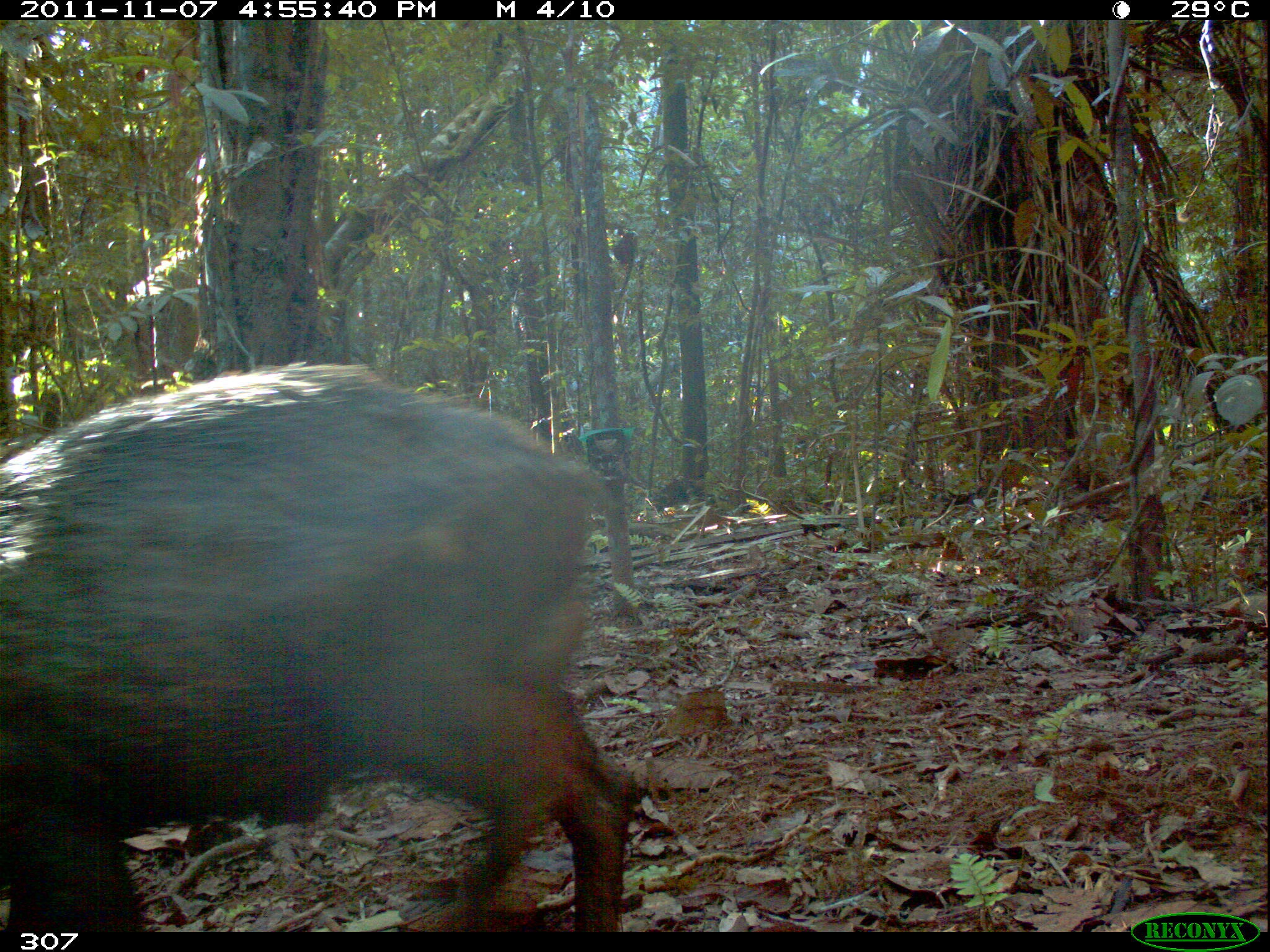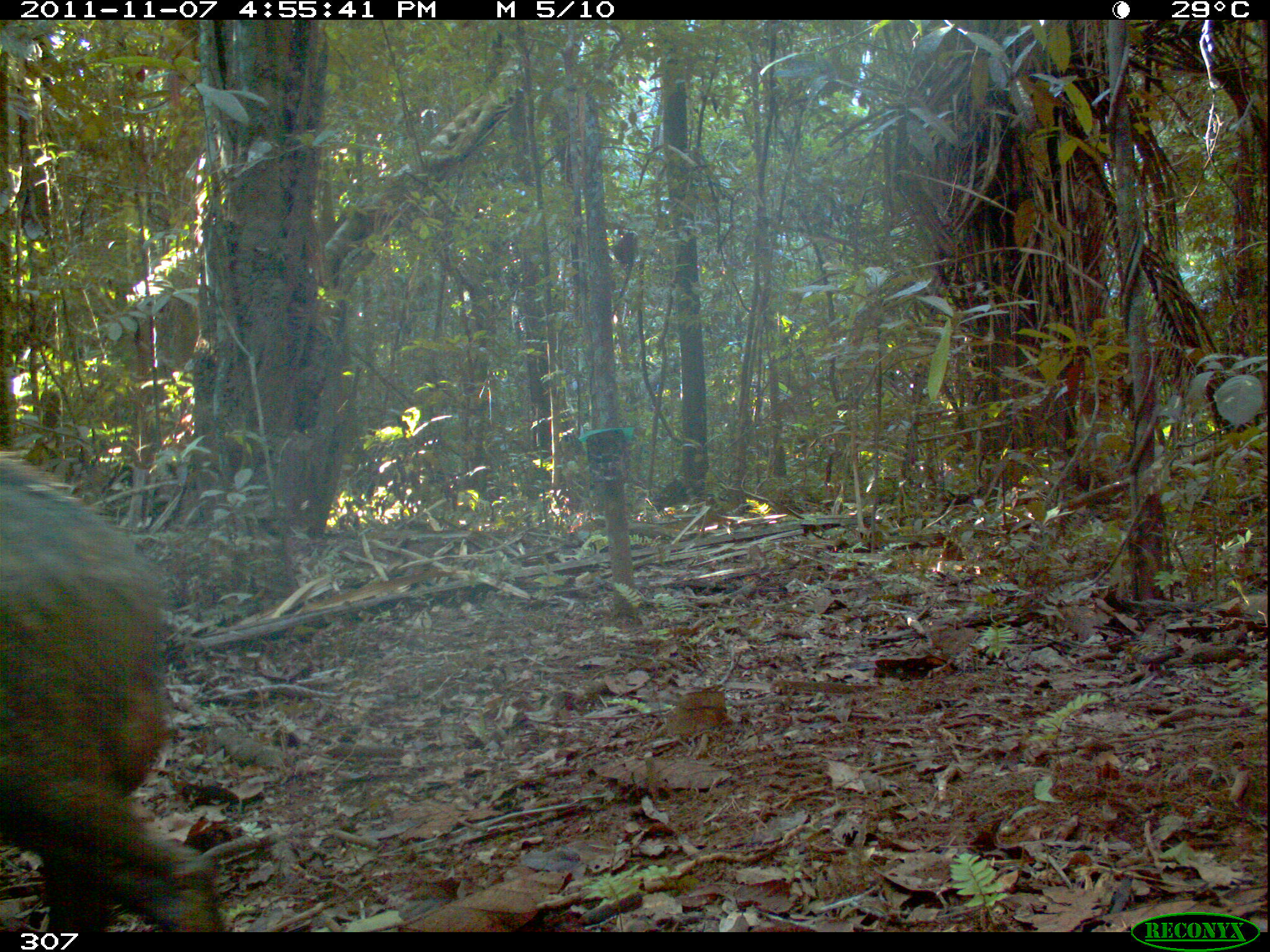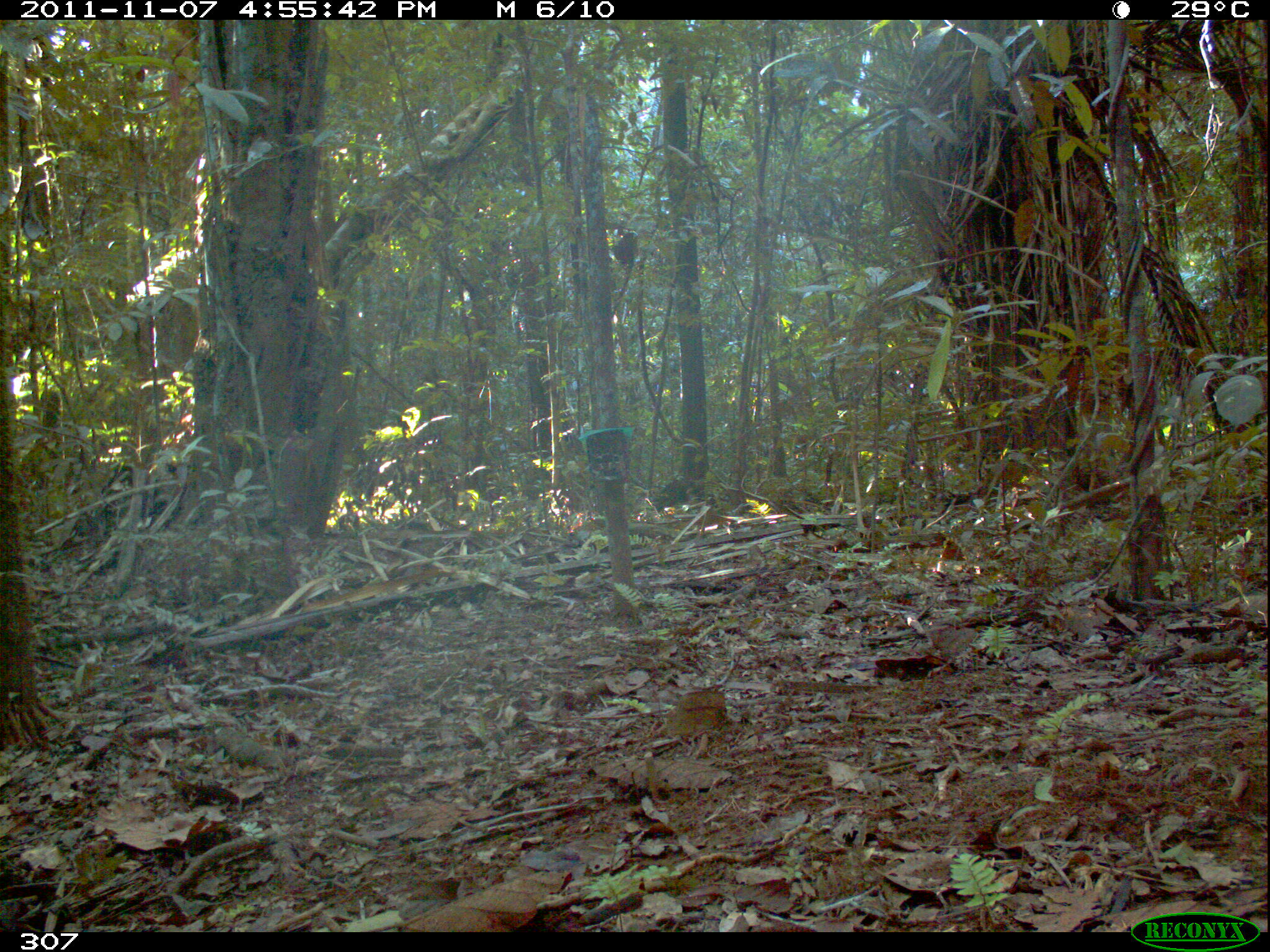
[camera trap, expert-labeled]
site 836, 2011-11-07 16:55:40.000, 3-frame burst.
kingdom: Animalia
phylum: Chordata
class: Mammalia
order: Artiodactyla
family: Tayassuidae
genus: Tayassu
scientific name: Tayassu pecari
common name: white-lipped peccary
Tayassu pecari (white-lipped peccary).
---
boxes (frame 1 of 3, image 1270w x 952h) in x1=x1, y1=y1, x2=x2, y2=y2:
tayassu pecari: x1=0, y1=360, x2=634, y2=932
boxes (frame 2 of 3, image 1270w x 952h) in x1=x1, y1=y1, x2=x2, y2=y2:
tayassu pecari: x1=0, y1=451, x2=221, y2=932